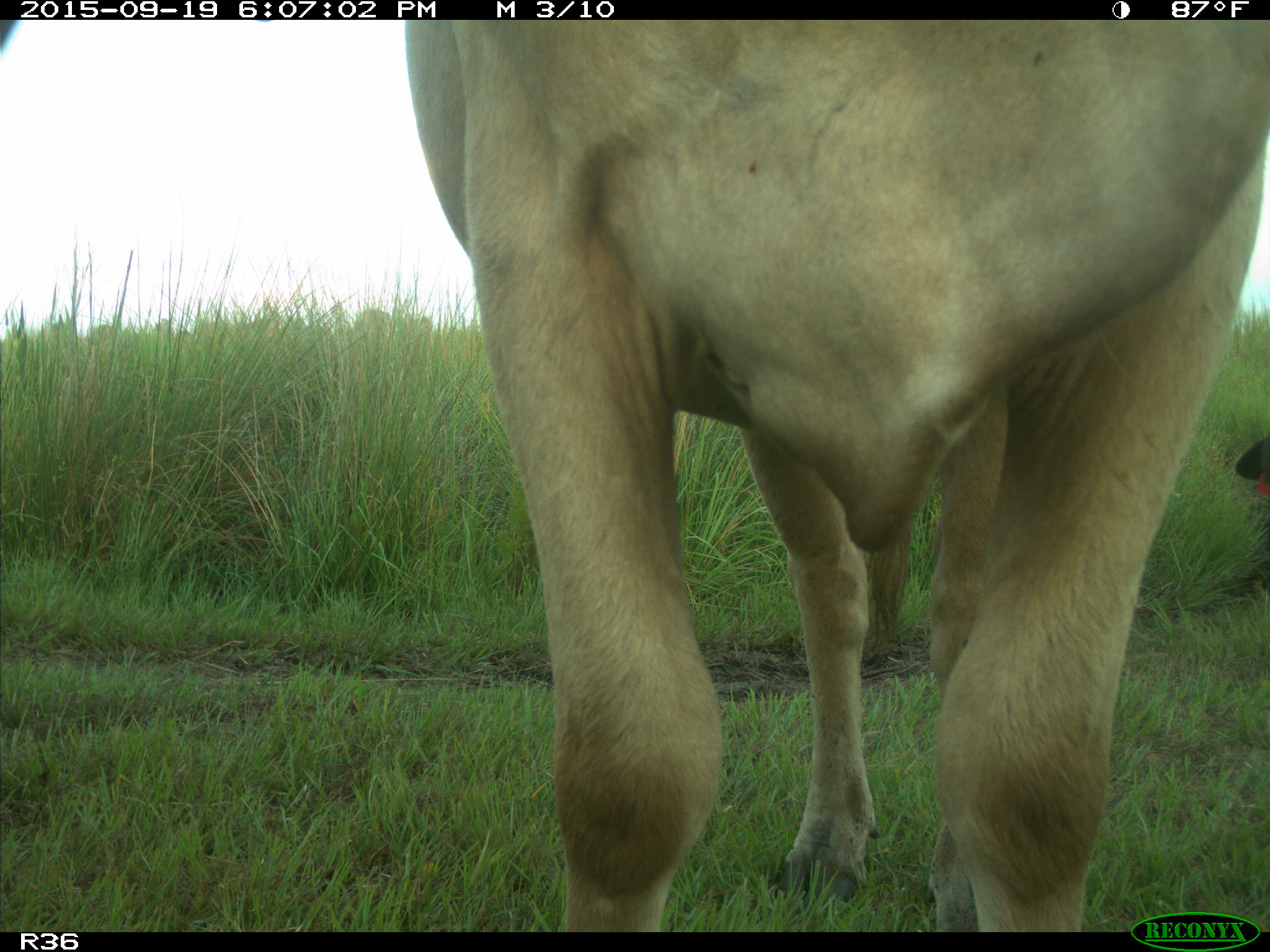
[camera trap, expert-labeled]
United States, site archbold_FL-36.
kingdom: Animalia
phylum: Chordata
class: Mammalia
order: Artiodactyla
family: Bovidae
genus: Bos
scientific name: Bos taurus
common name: domestic cow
Bos taurus (domestic cow).